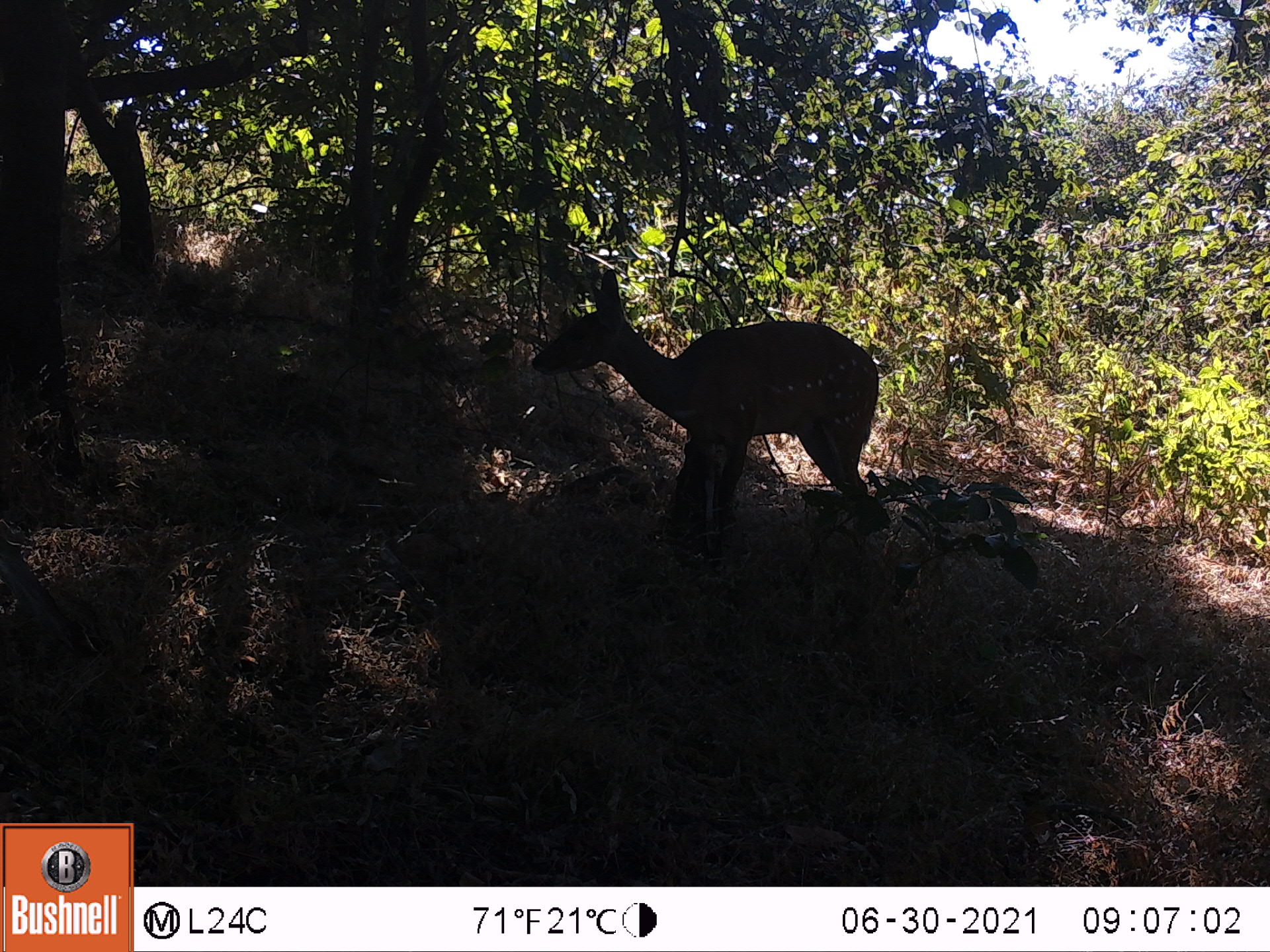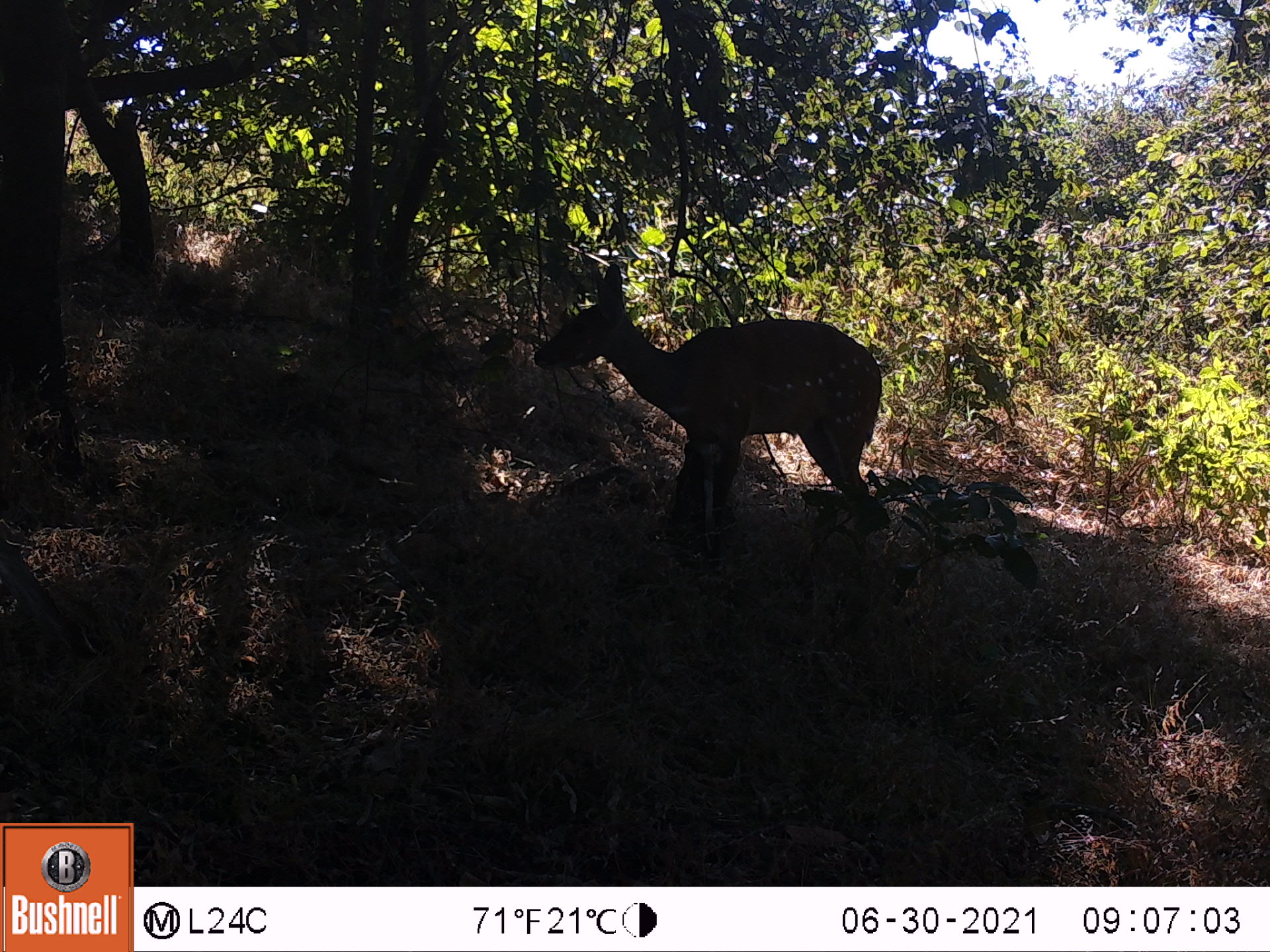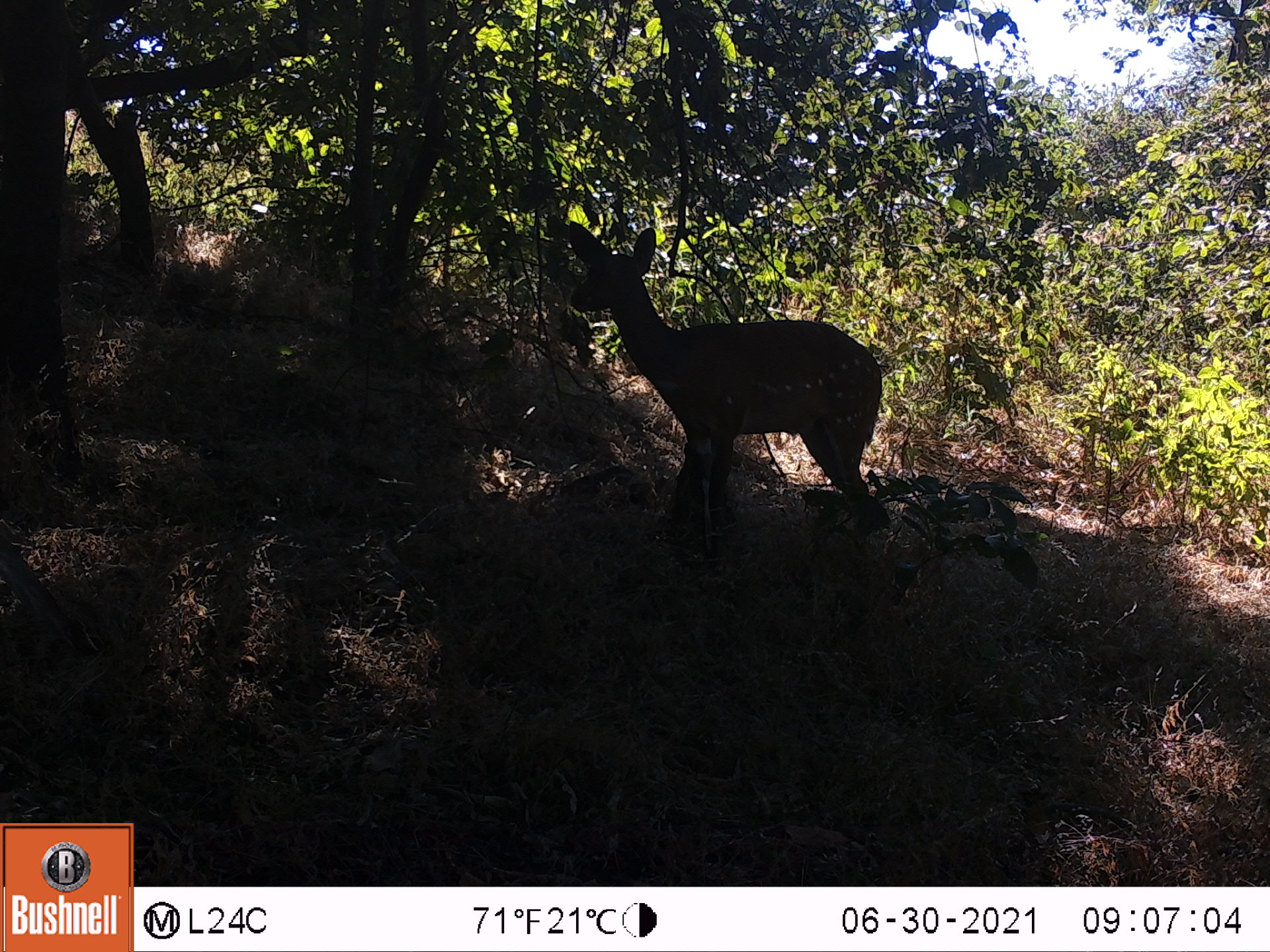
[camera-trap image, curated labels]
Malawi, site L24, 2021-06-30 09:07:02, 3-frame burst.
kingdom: Animalia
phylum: Chordata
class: Mammalia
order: Artiodactyla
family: Bovidae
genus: Tragelaphus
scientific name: Tragelaphus sylvaticus sylvaticus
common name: cape bushbuck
Cape bushbuck (Tragelaphus sylvaticus sylvaticus), count 1.